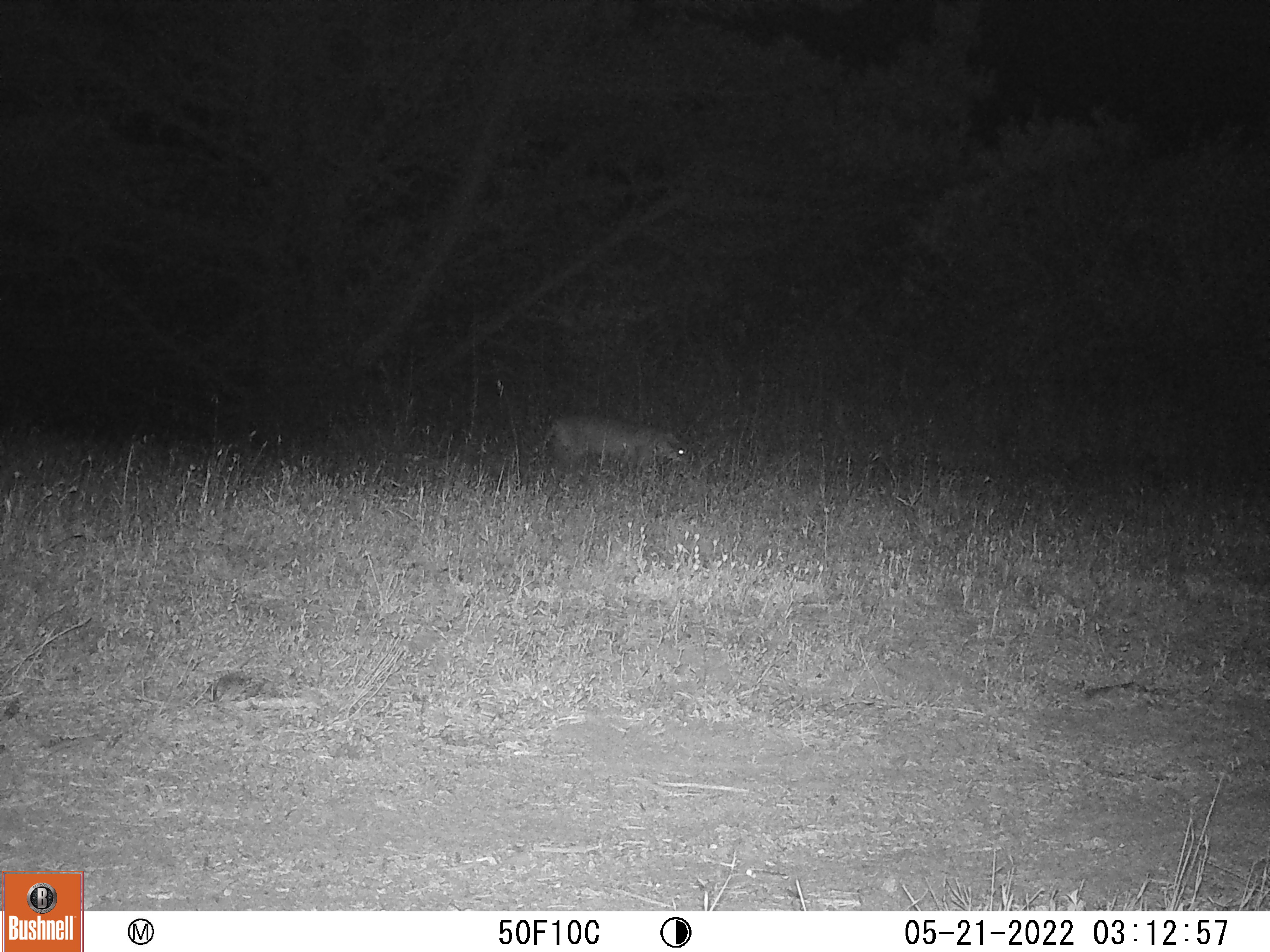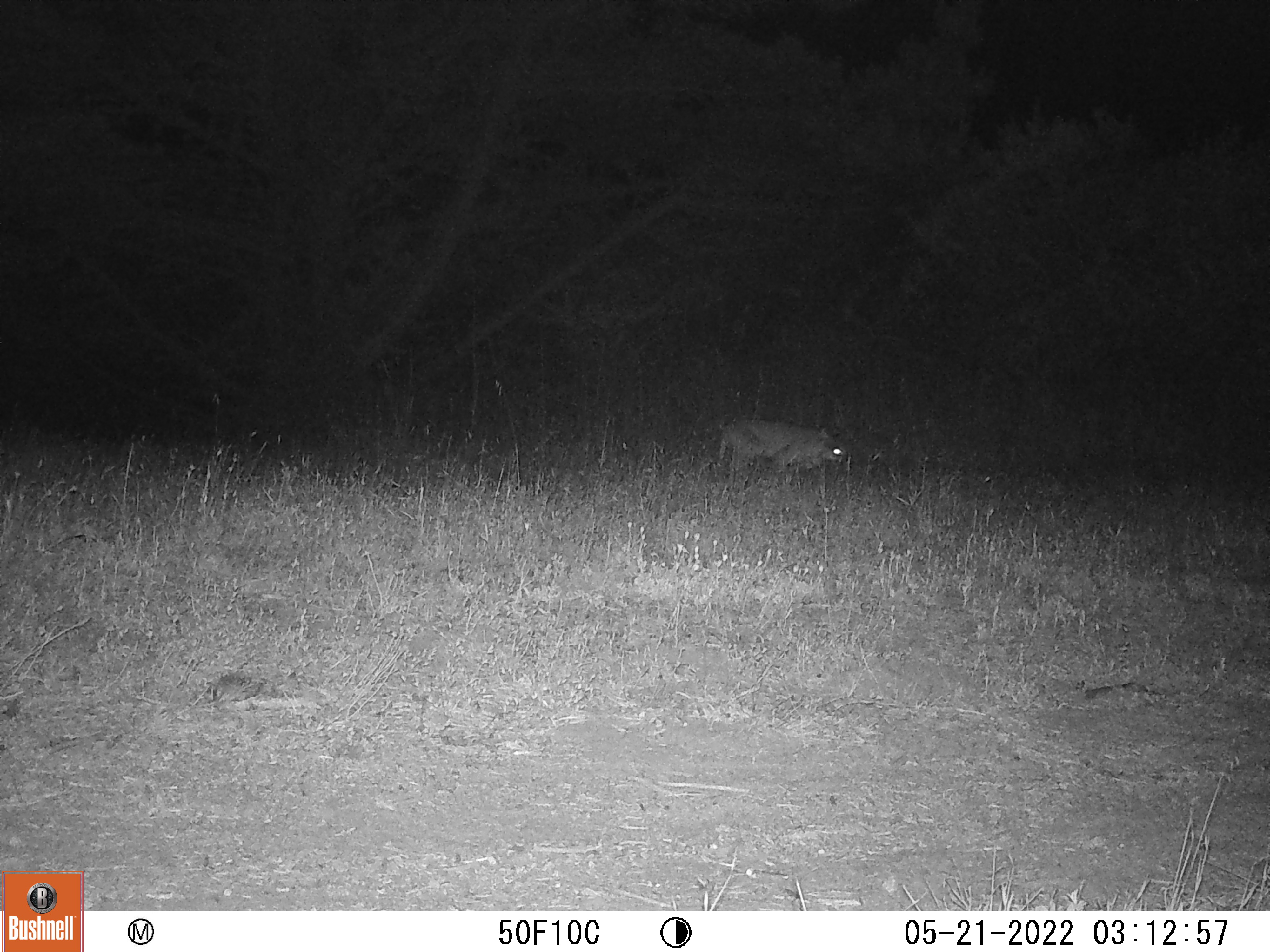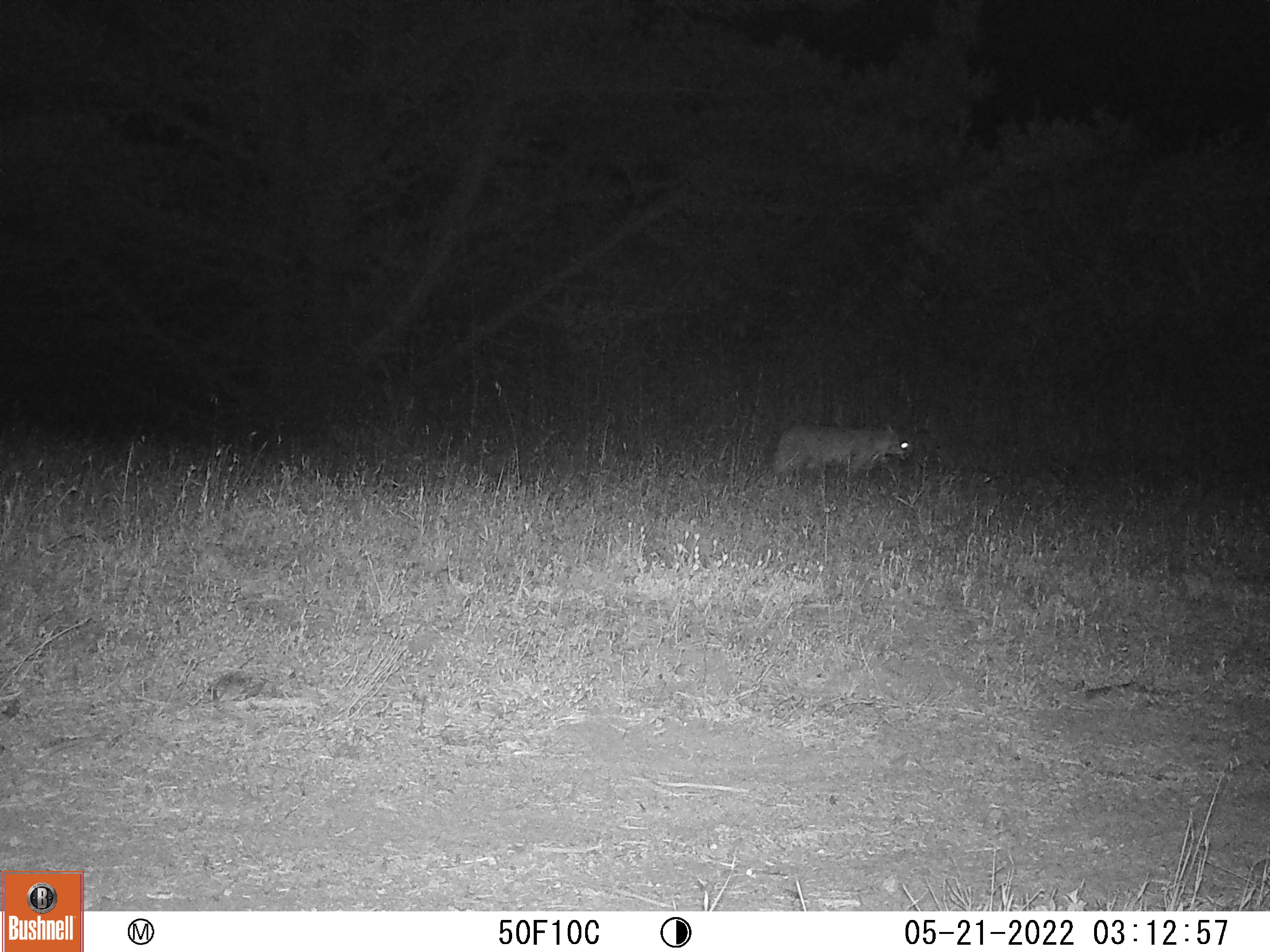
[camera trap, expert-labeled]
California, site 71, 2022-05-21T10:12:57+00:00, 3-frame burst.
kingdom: Animalia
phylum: Chordata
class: Mammalia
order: Carnivora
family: Felidae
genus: Lynx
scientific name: Lynx rufus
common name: bobcat